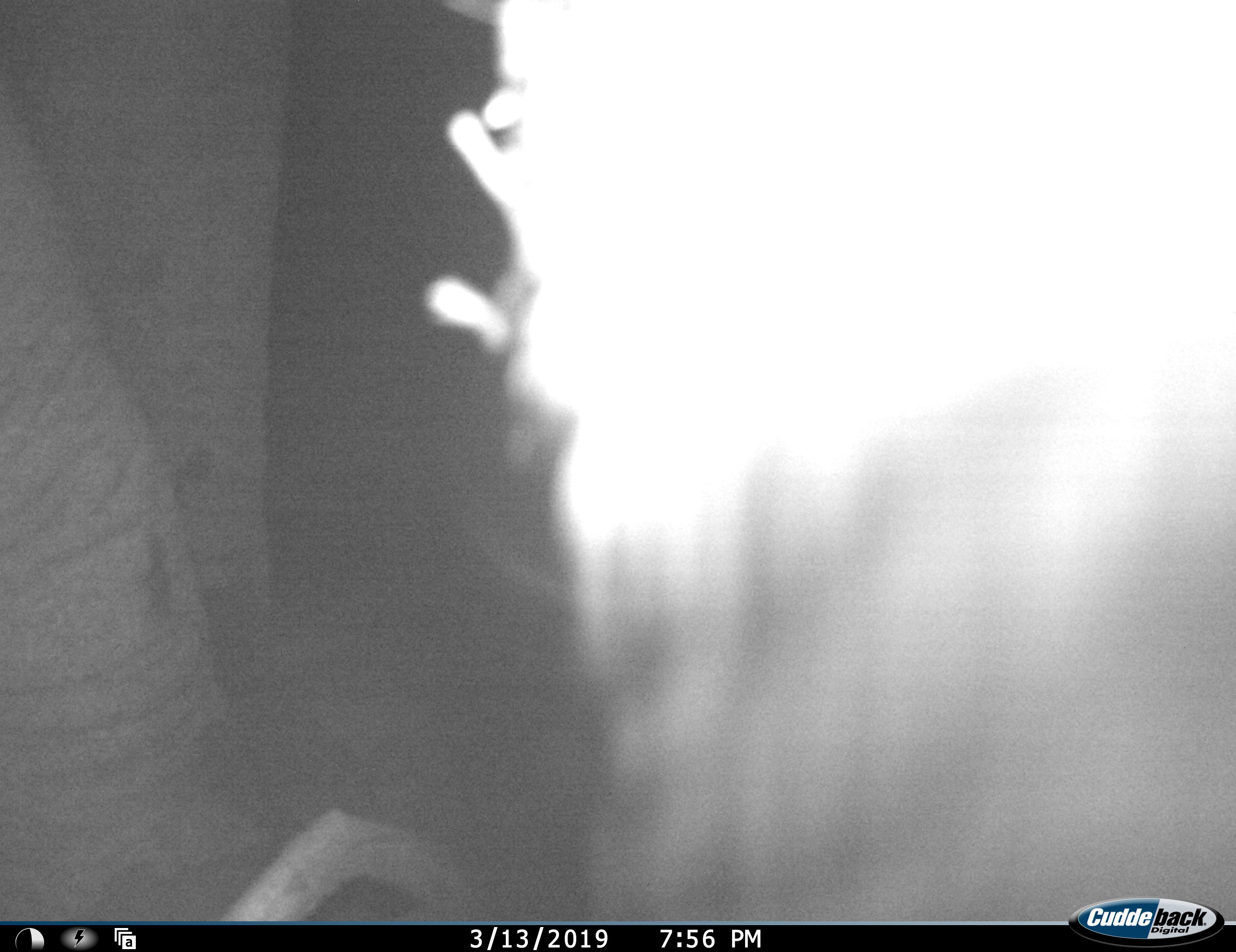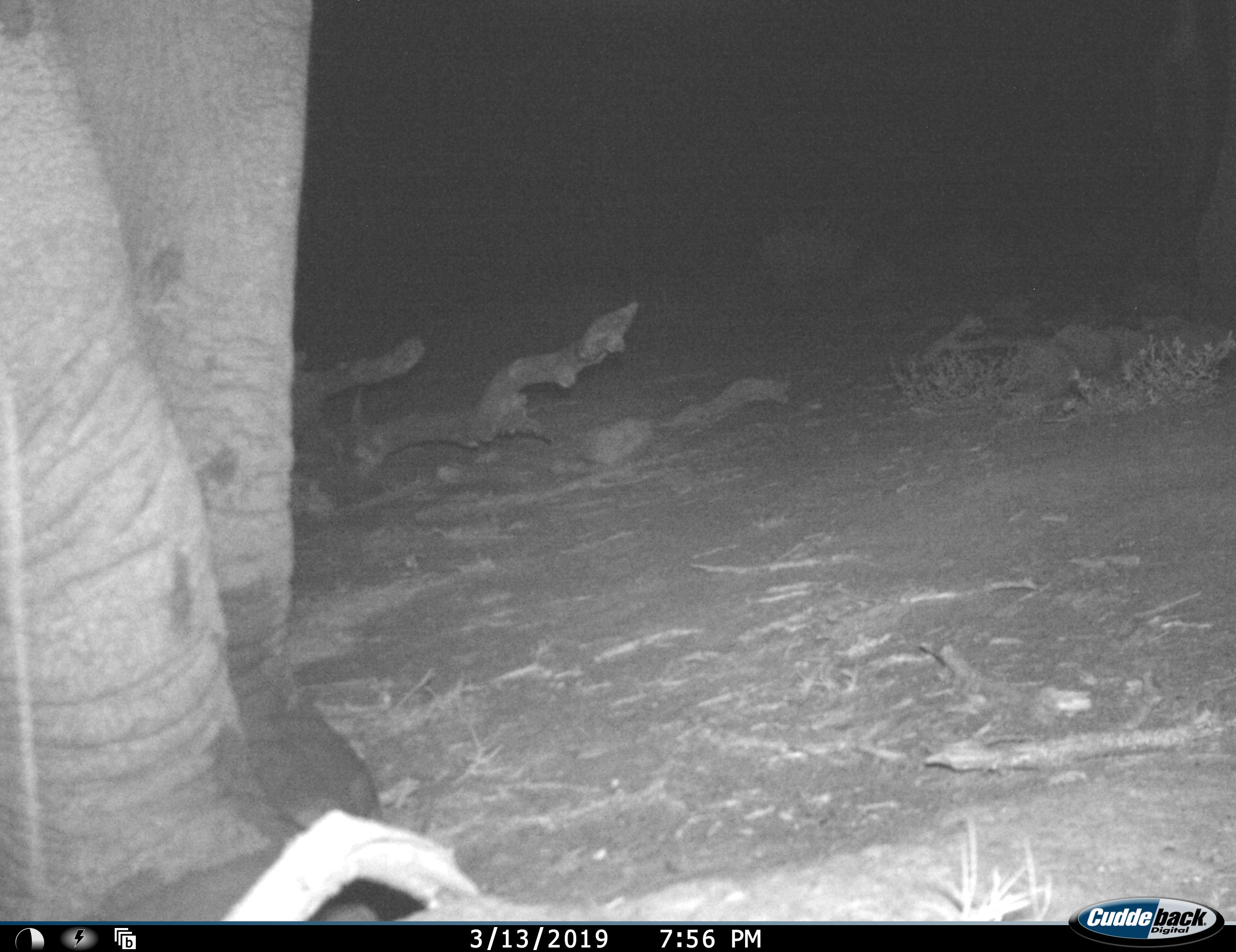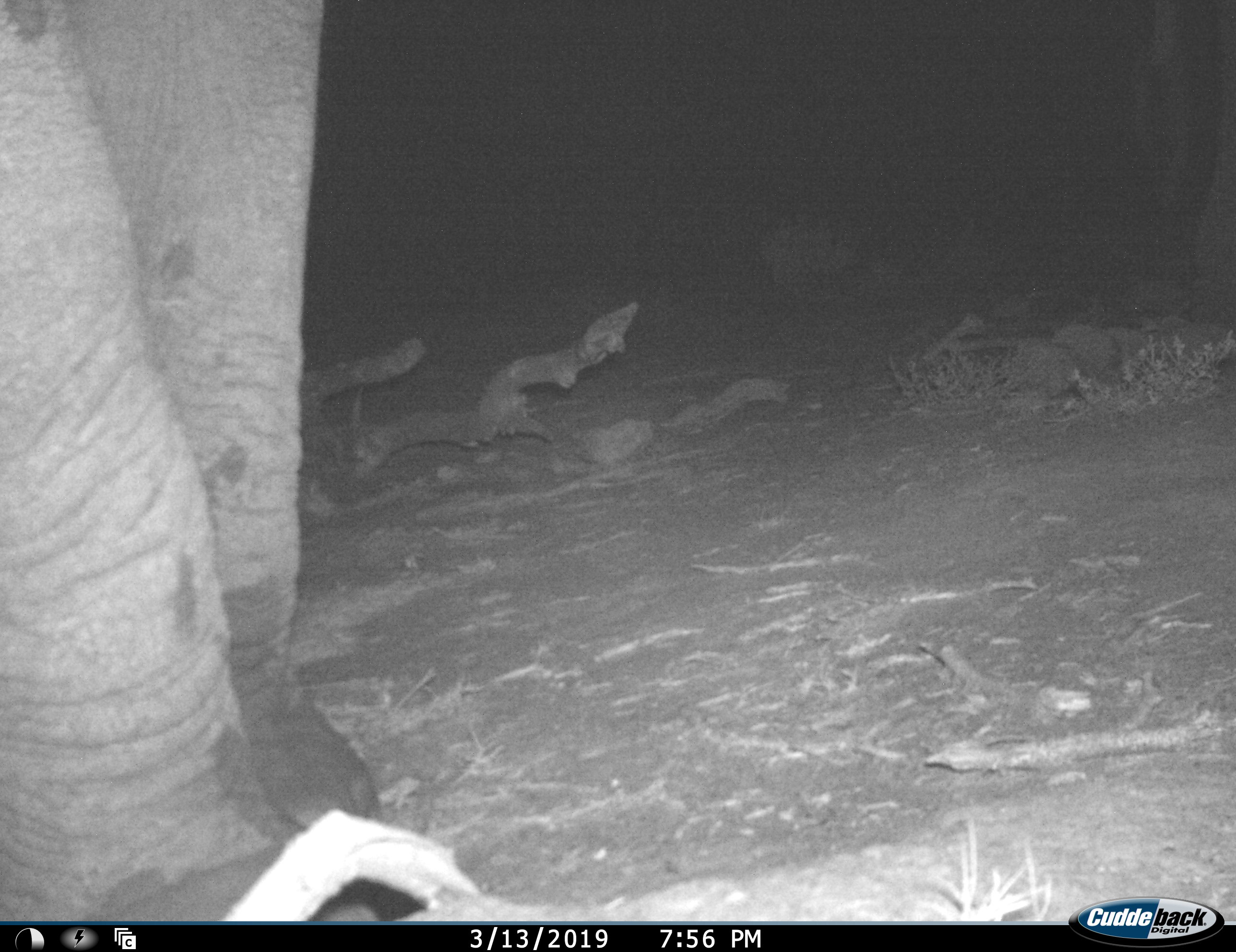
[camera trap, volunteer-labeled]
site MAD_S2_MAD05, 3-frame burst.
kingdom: Animalia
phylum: Chordata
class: Mammalia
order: Proboscidea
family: Elephantidae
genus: Loxodonta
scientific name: Loxodonta africana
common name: african bush elephant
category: elephant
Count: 1.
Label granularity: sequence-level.